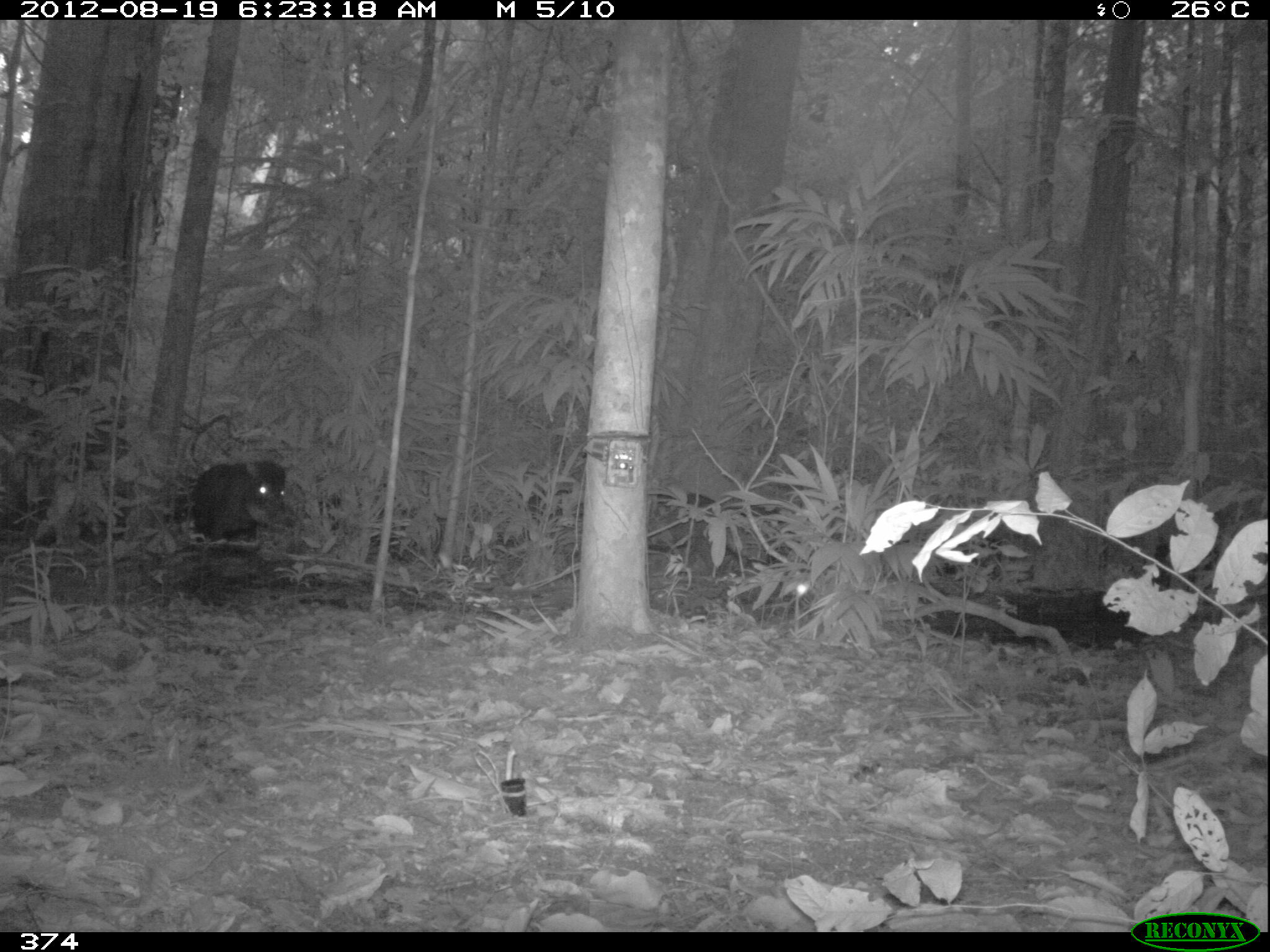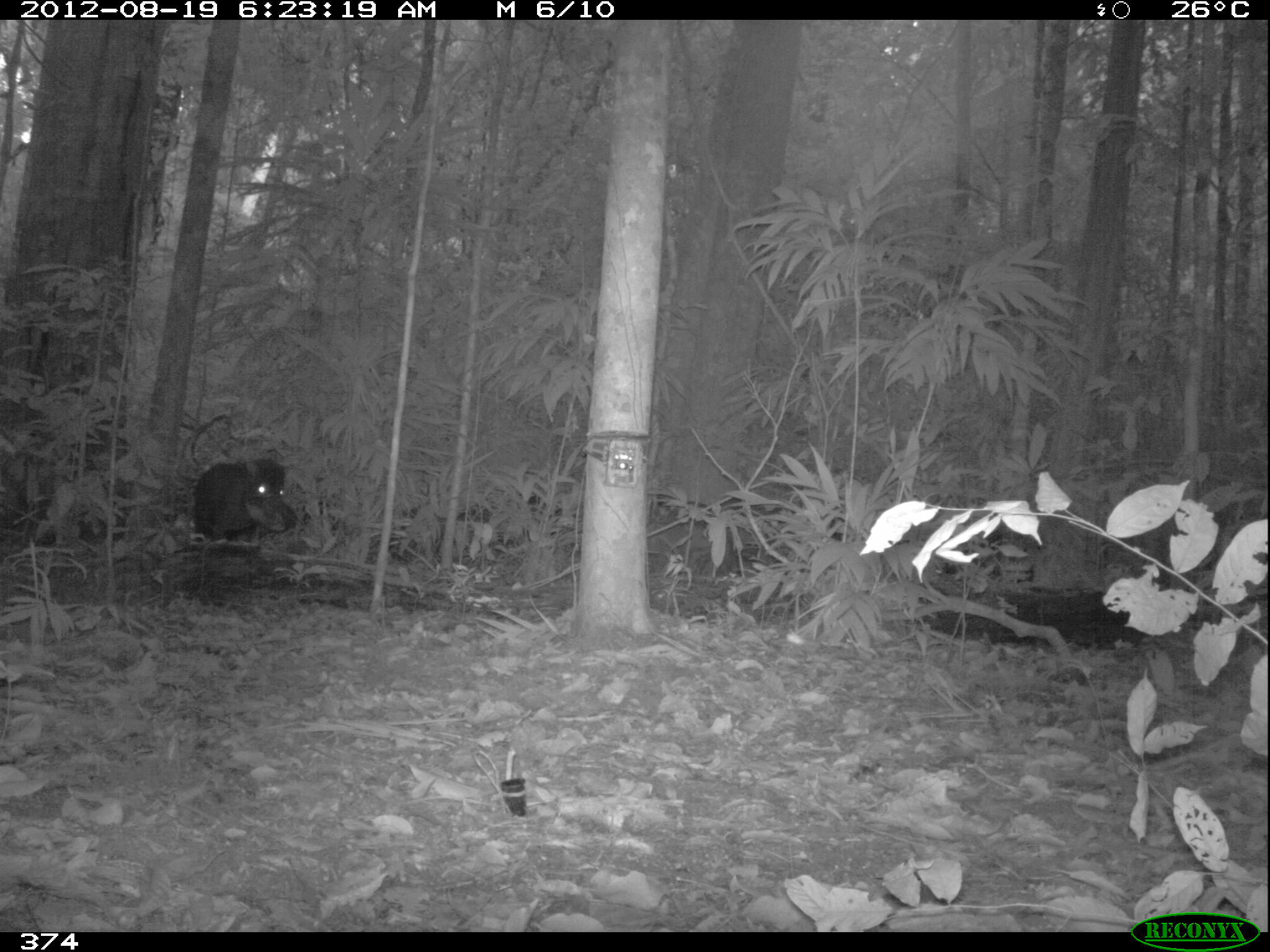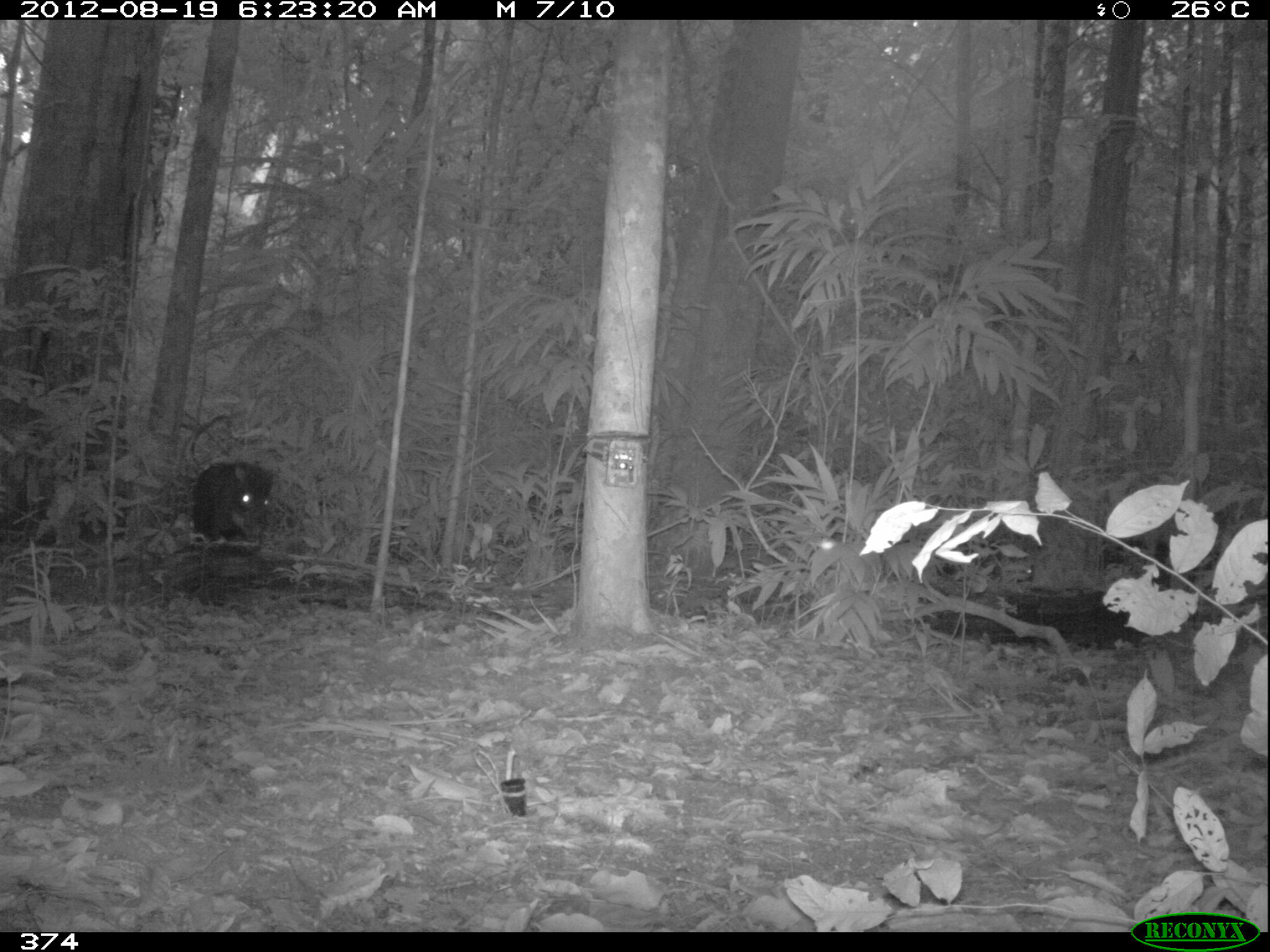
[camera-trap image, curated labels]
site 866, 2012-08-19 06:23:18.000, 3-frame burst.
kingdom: Animalia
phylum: Chordata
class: Mammalia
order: Artiodactyla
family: Tayassuidae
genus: Tayassu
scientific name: Tayassu pecari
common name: white-lipped peccary